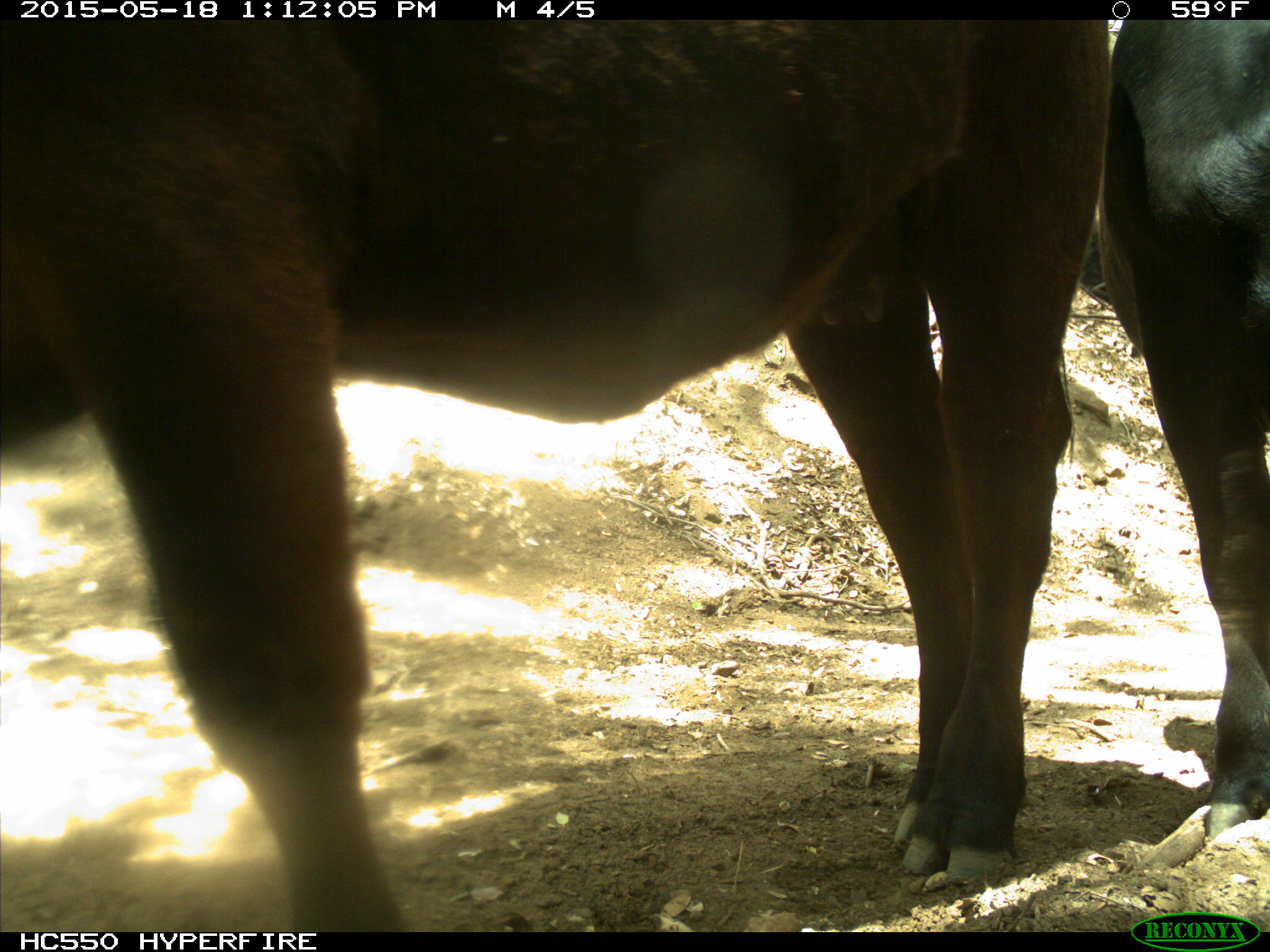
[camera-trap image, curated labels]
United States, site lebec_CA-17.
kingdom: Animalia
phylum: Chordata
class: Mammalia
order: Artiodactyla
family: Bovidae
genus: Bos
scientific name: Bos taurus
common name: domestic cow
Bos taurus (domestic cow).